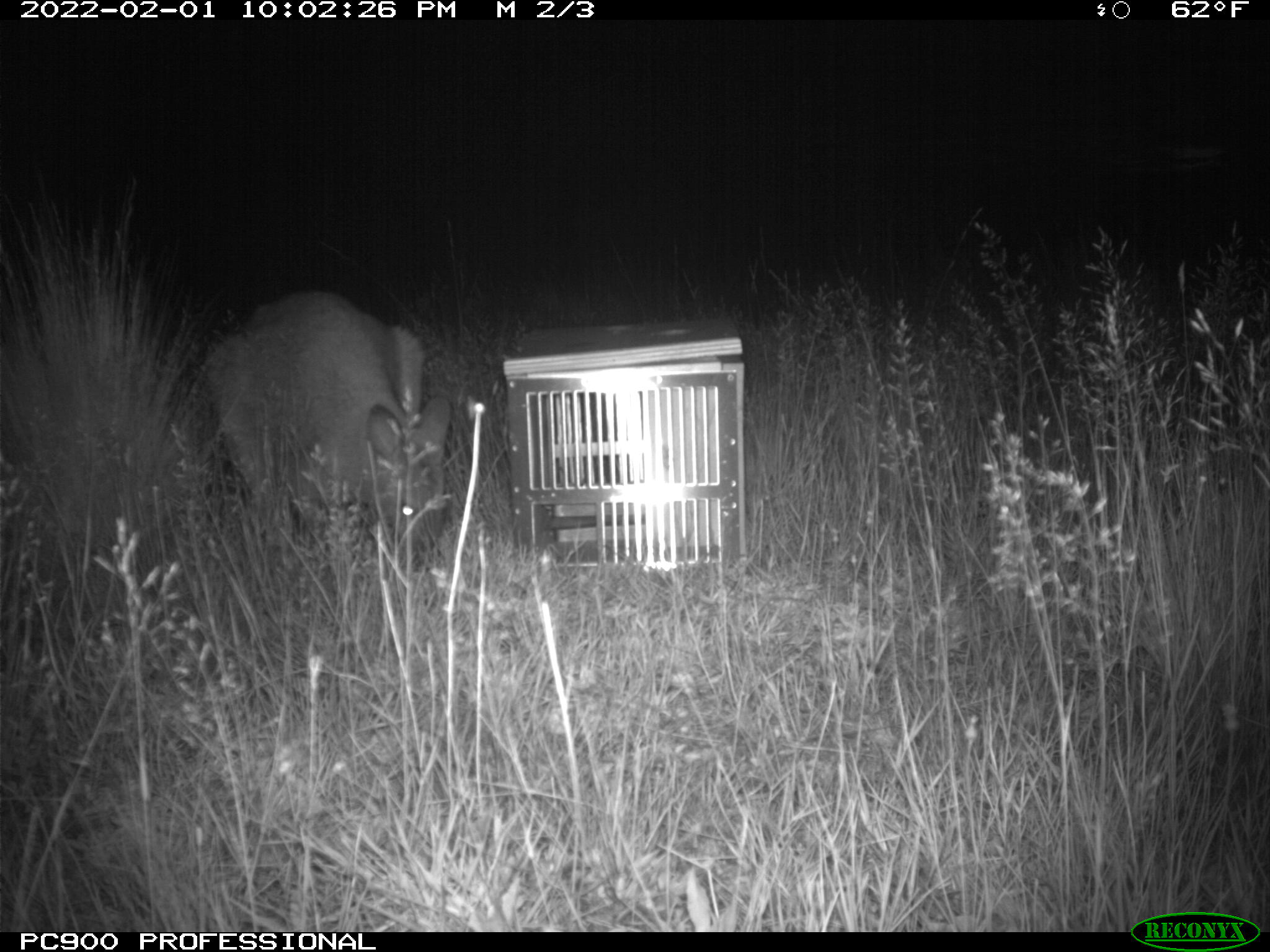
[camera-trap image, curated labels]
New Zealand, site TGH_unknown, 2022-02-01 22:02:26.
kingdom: Animalia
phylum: Chordata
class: Mammalia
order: Diprotodontia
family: Macropodidae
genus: Notamacropus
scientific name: Notamacropus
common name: wallaby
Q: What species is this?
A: Wallaby (Notamacropus).